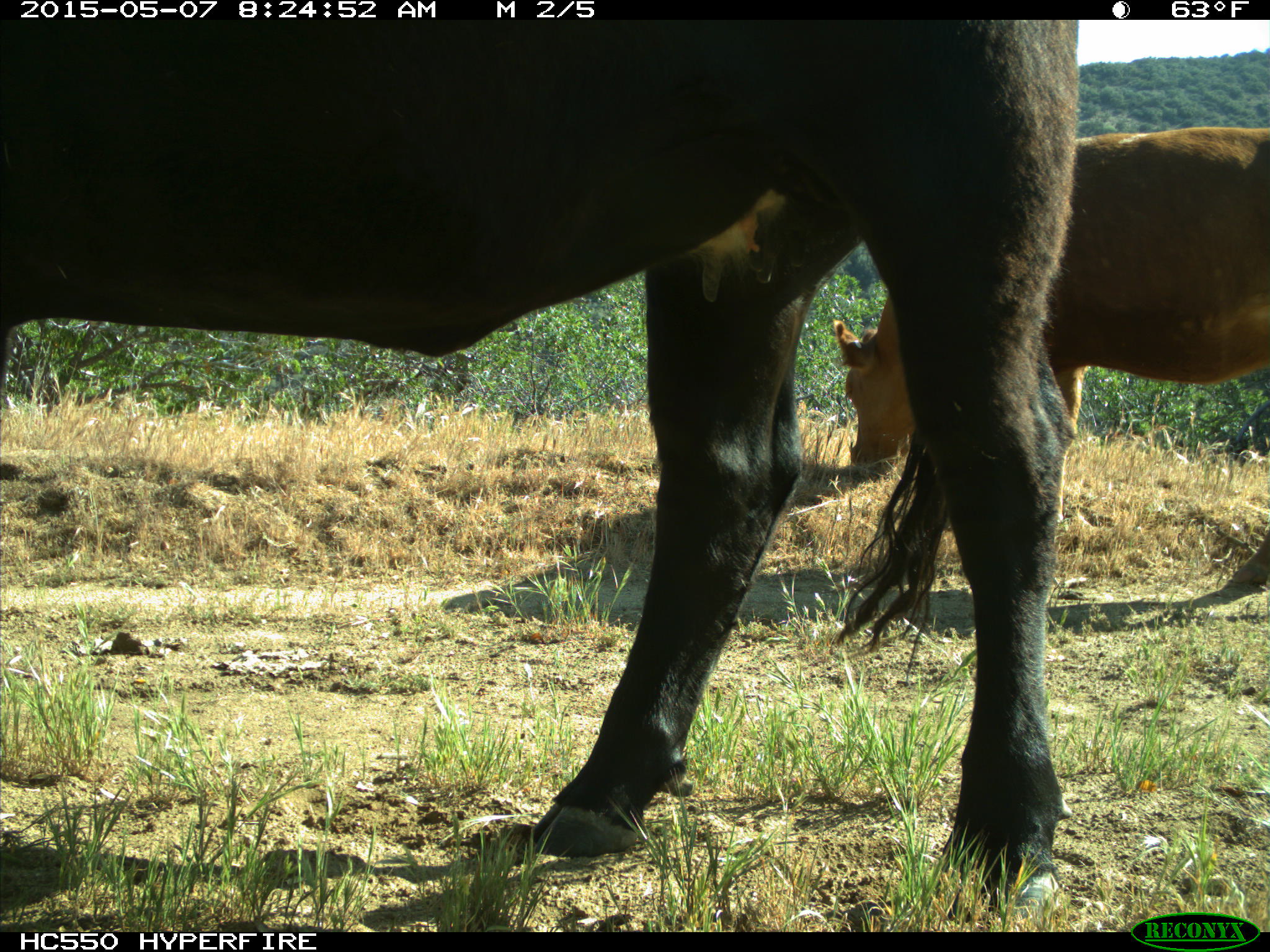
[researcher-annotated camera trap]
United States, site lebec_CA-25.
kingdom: Animalia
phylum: Chordata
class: Mammalia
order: Artiodactyla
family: Bovidae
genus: Bos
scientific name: Bos taurus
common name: domestic cow